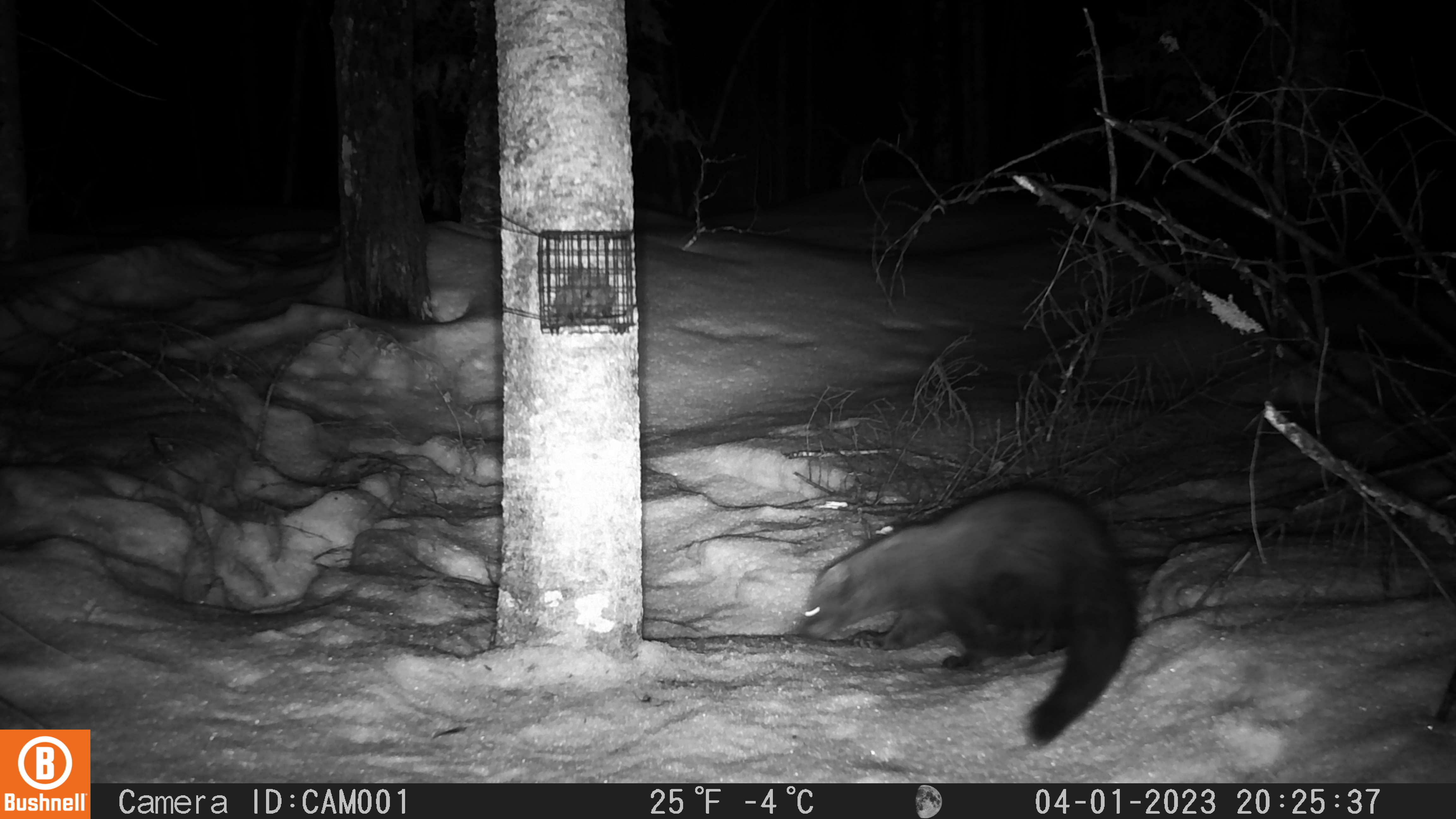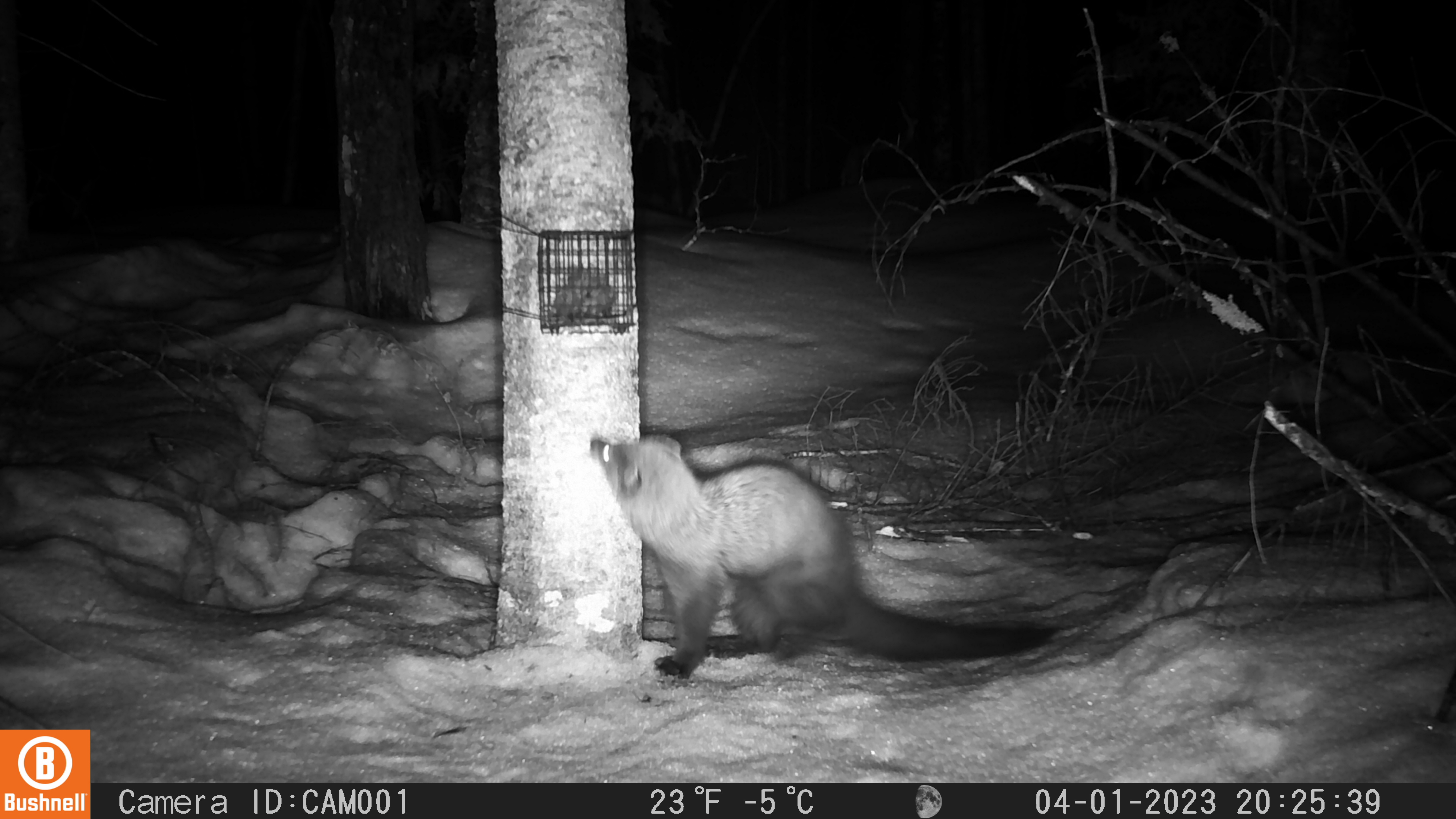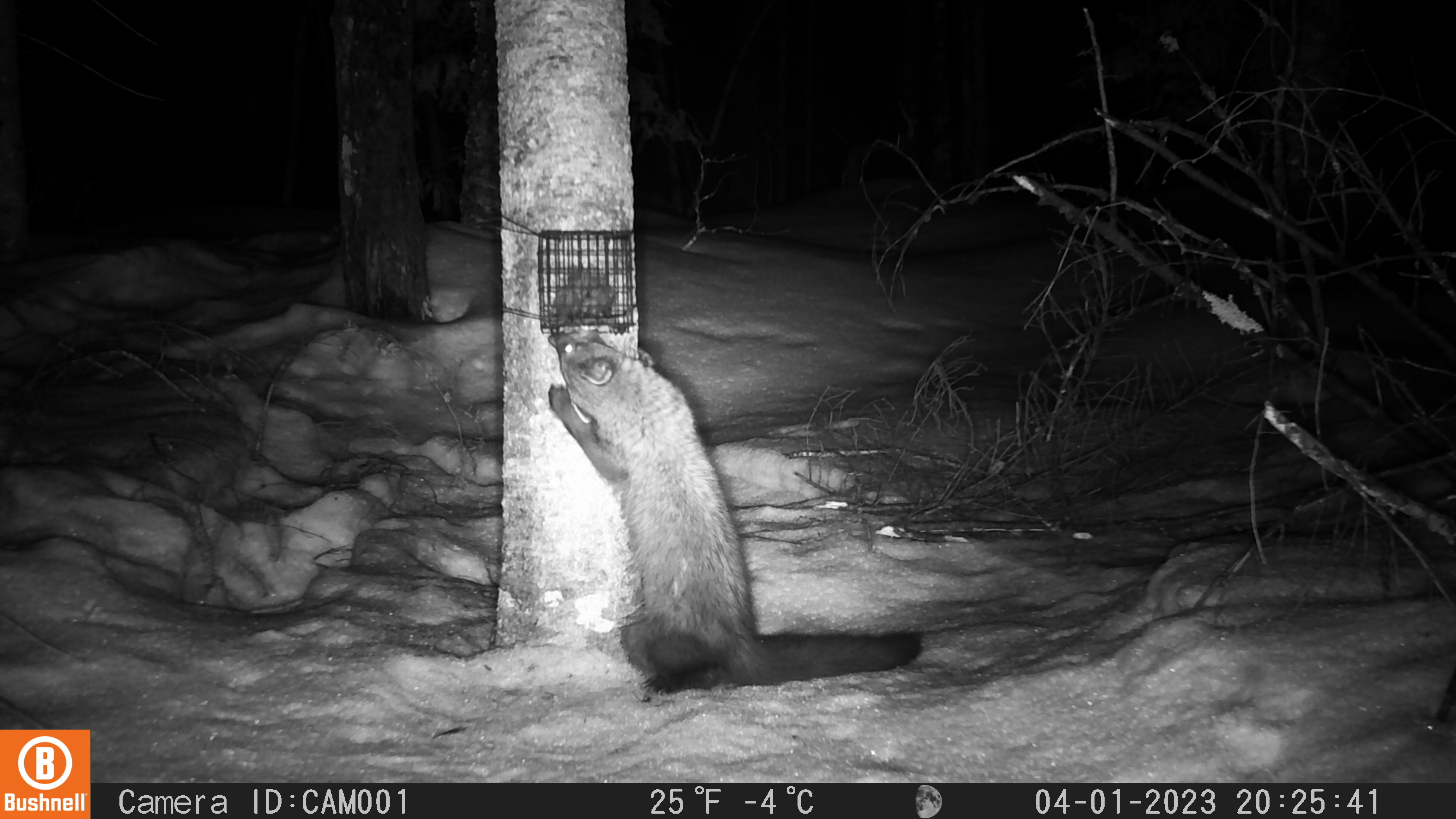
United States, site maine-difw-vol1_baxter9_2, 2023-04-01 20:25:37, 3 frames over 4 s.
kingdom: Animalia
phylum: Chordata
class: Mammalia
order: Carnivora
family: Mustelidae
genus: Pekania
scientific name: Pekania pennanti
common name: fisher